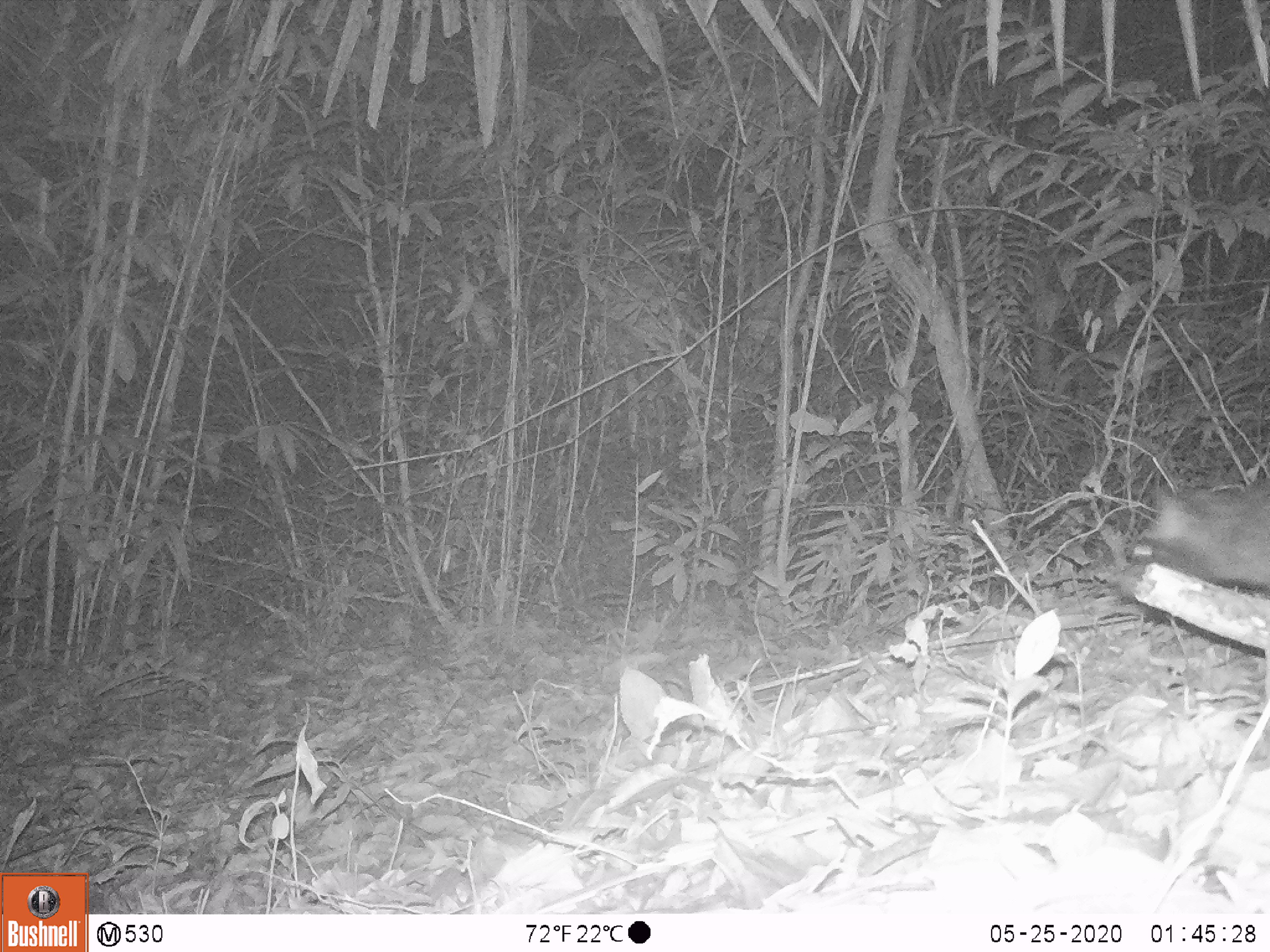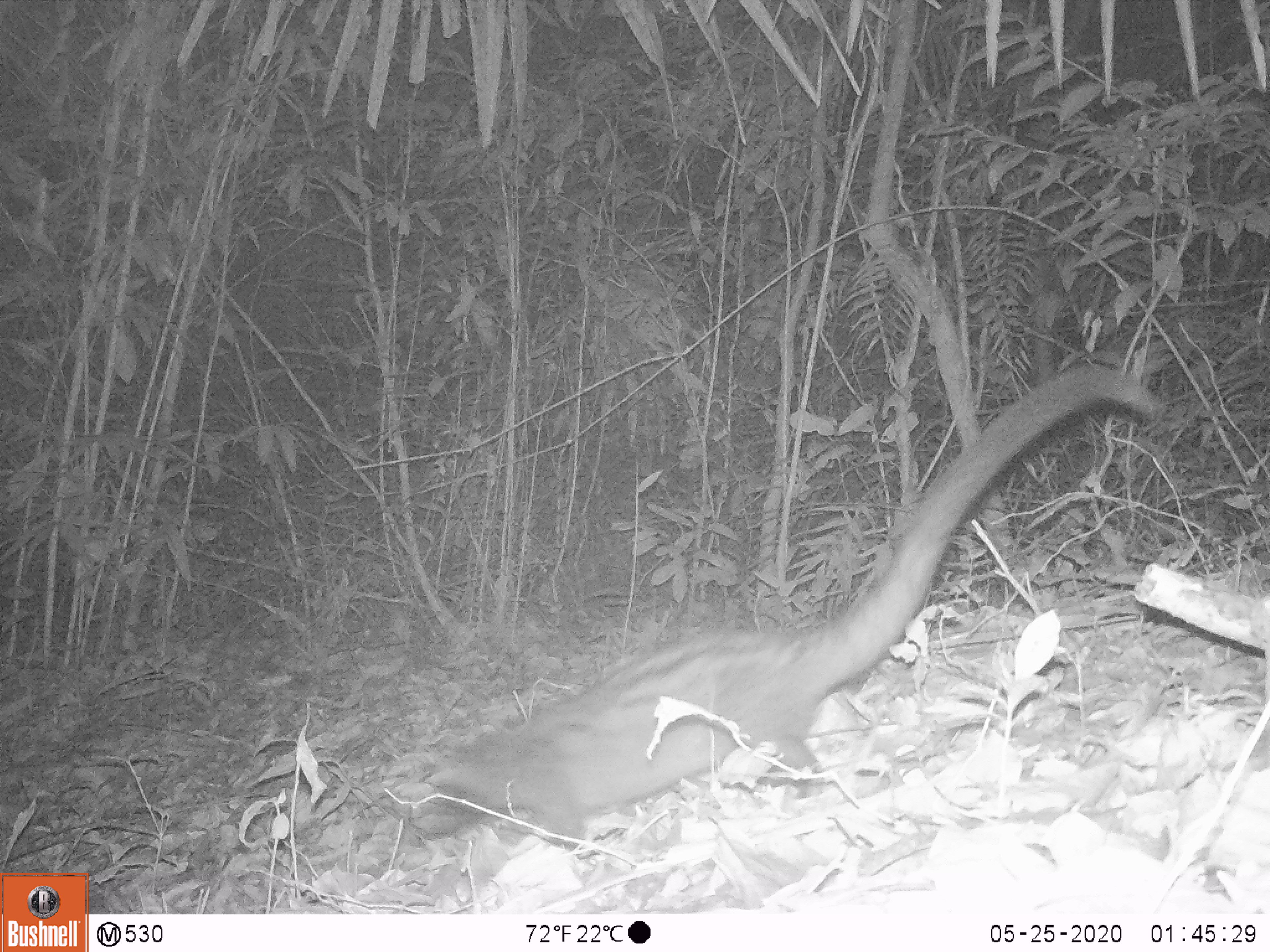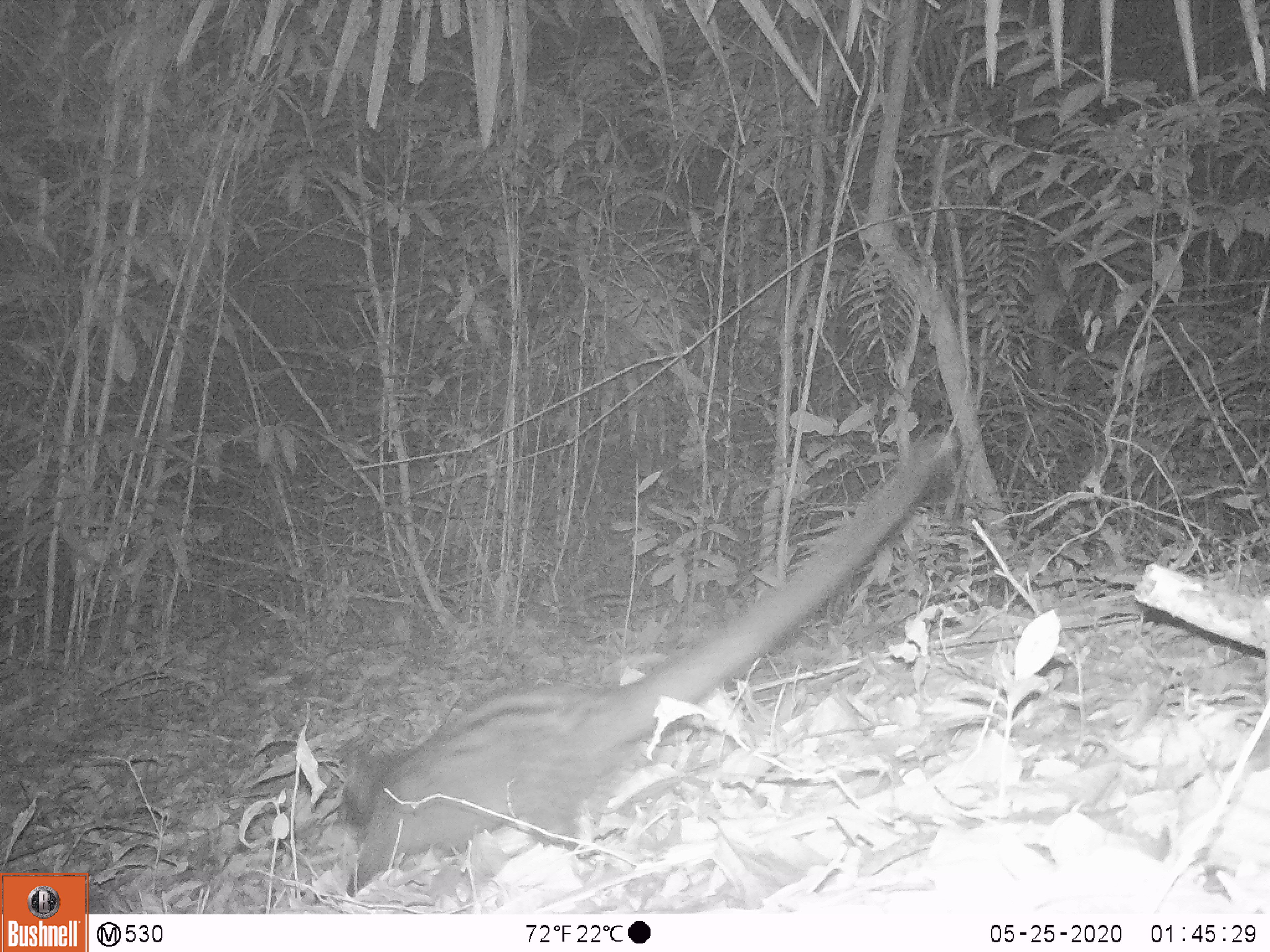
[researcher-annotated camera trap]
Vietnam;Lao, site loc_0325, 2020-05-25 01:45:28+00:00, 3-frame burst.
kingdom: Animalia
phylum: Chordata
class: Mammalia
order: Carnivora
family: Viverridae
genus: Paradoxurus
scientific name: Paradoxurus hermaphroditus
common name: common palm civet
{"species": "common palm civet (Paradoxurus hermaphroditus)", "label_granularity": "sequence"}